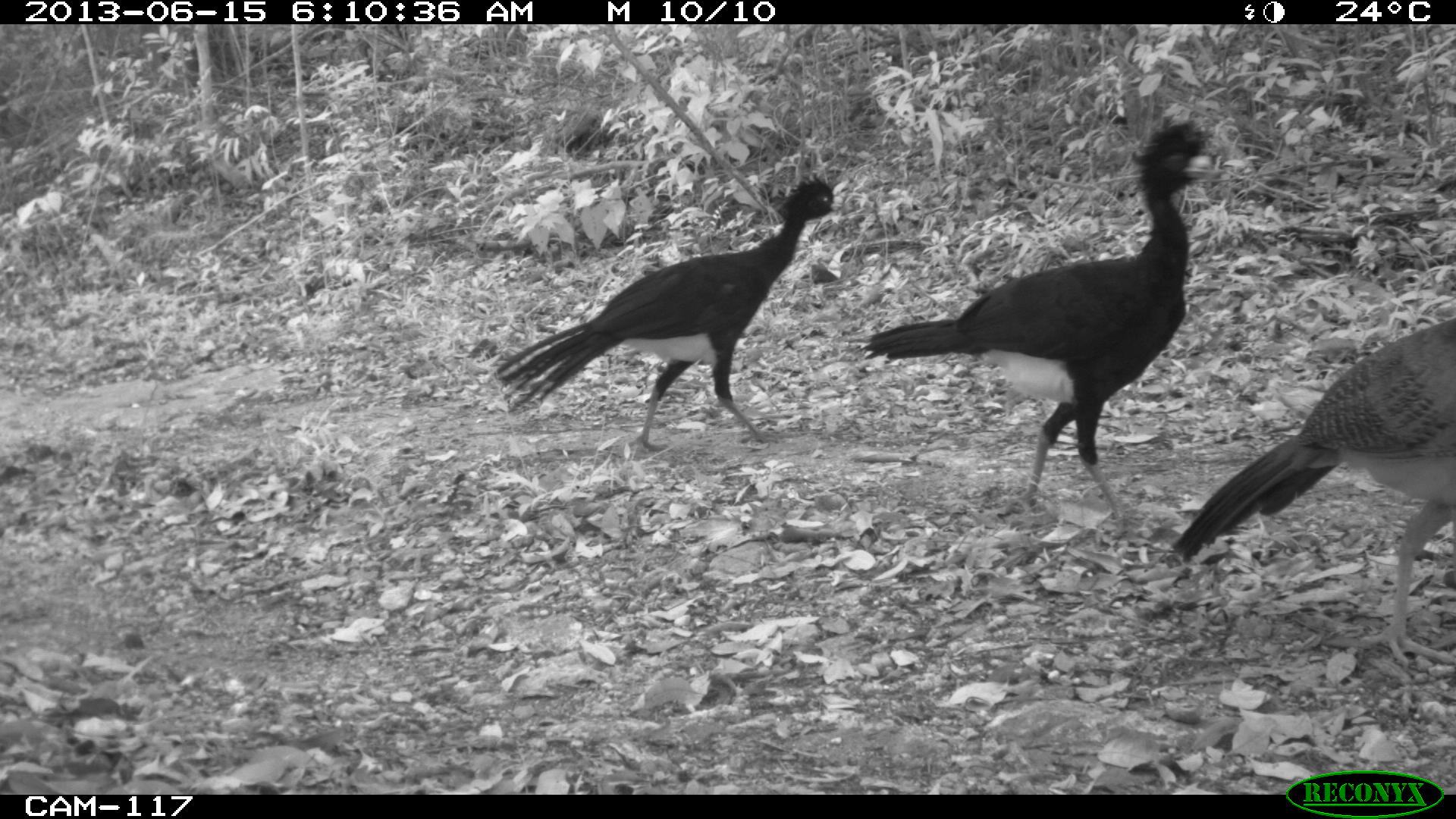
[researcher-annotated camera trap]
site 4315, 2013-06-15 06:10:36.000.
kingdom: Animalia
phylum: Chordata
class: Aves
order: Galliformes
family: Cracidae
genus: Crax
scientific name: Crax rubra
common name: great curassow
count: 3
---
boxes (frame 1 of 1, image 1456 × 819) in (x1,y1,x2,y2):
crax rubra: (854,115,1216,536); (1165,313,1456,667); (489,173,843,450)